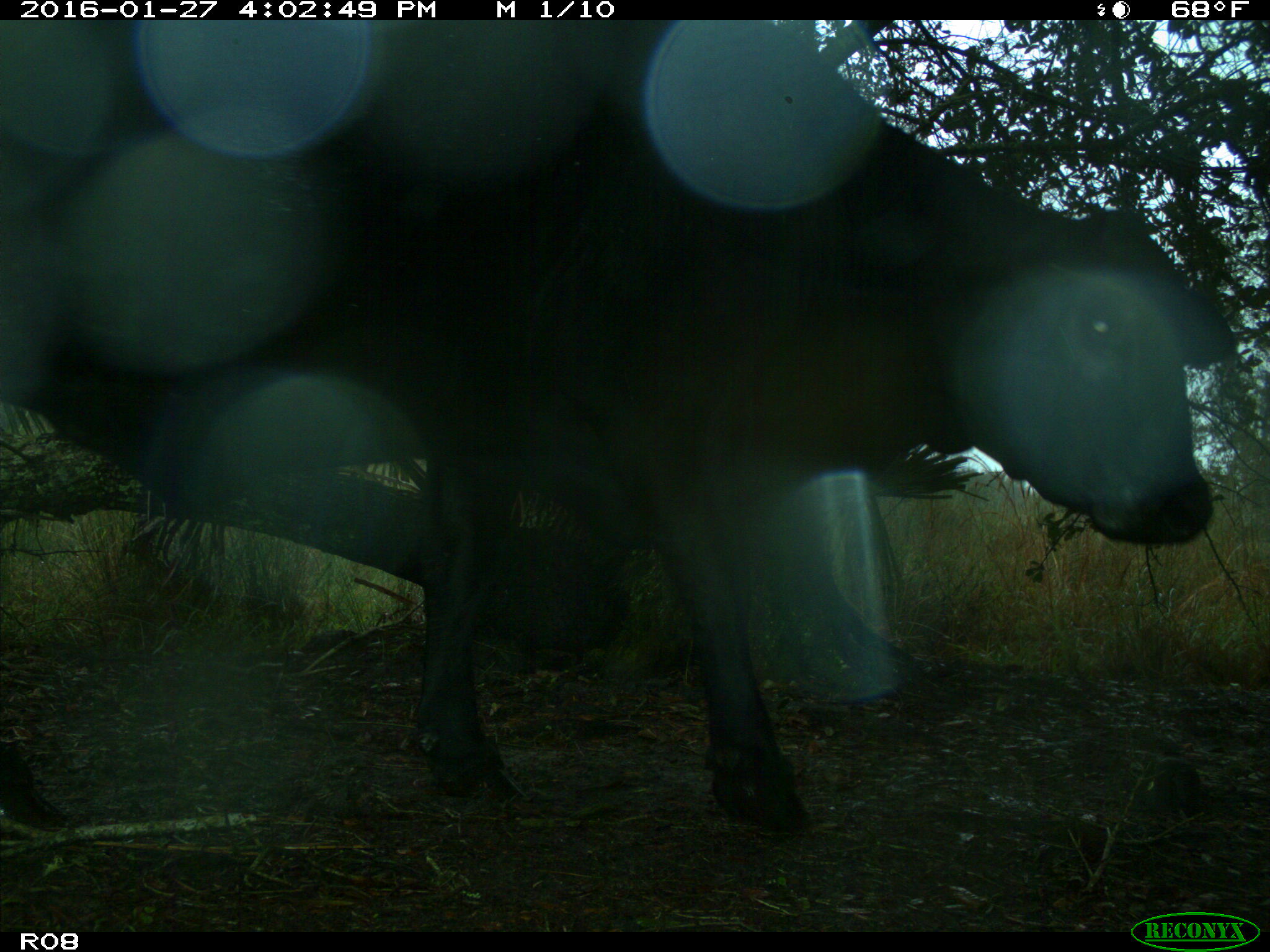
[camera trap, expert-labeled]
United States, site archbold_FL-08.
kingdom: Animalia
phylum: Chordata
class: Mammalia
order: Artiodactyla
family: Bovidae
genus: Bos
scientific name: Bos taurus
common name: domestic cow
Bos taurus (domestic cow).